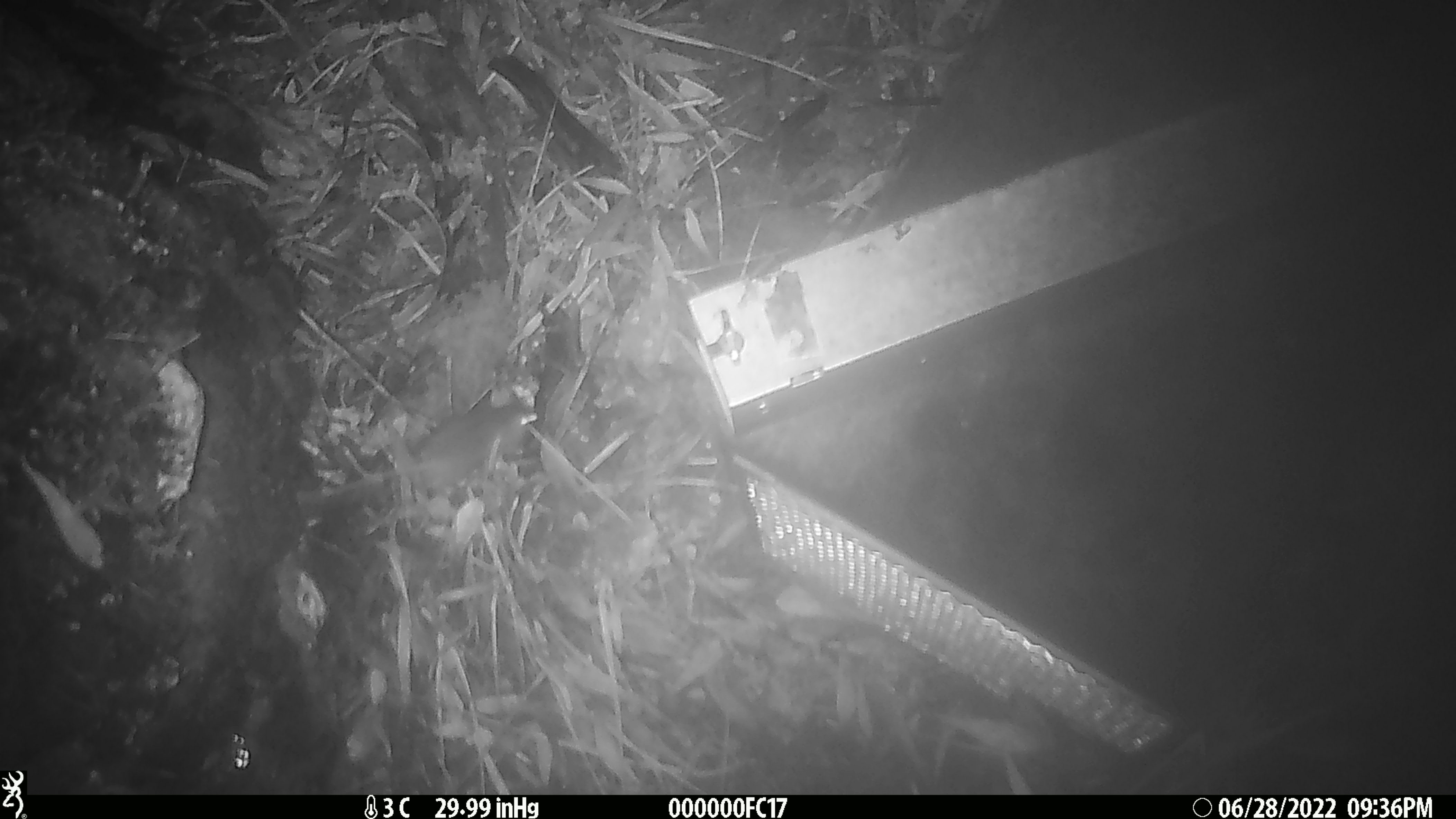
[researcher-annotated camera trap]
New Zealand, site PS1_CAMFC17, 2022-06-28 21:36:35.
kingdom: Animalia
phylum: Chordata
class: Mammalia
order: Rodentia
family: Muridae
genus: Mus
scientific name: Mus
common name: mouse